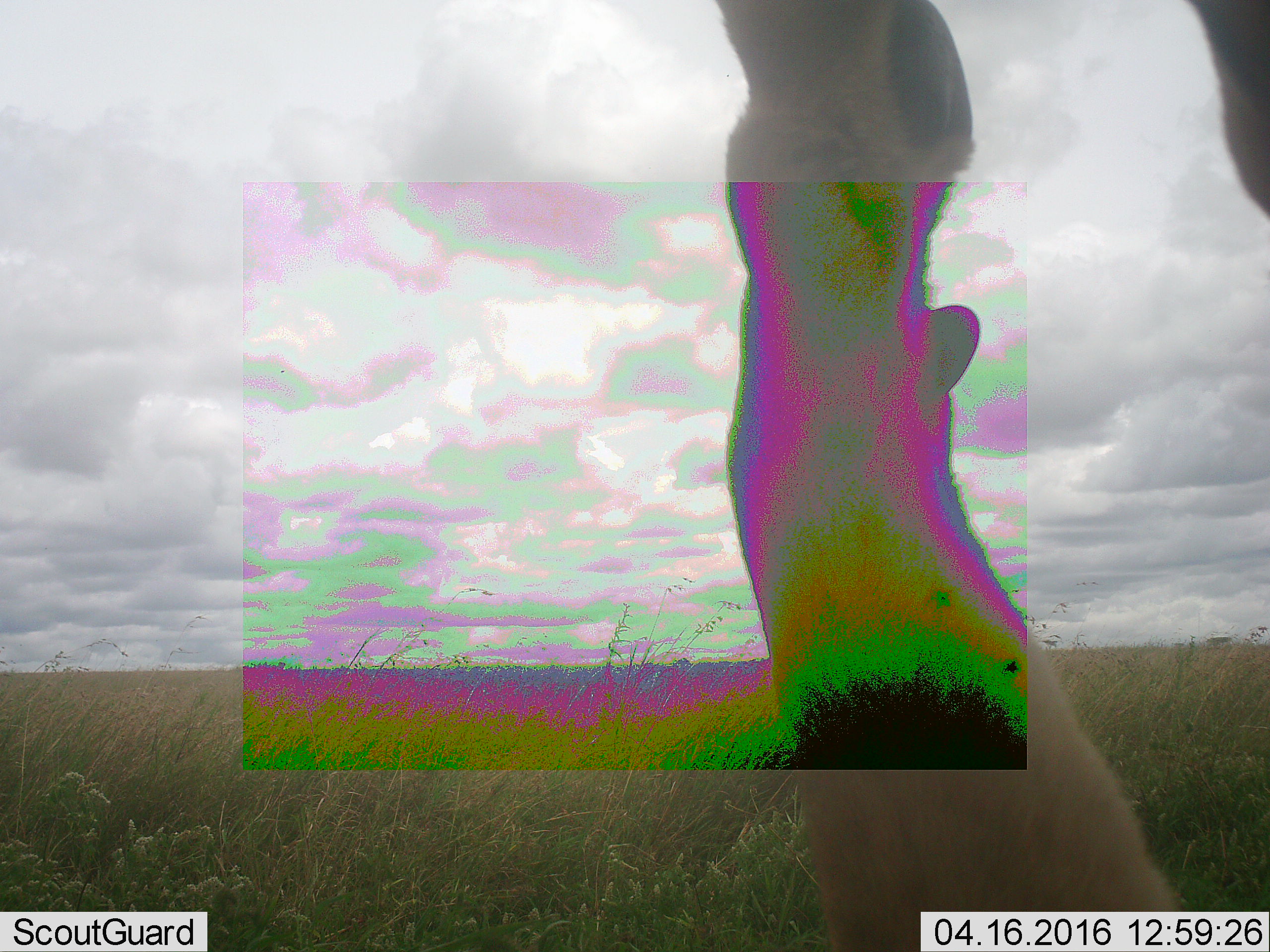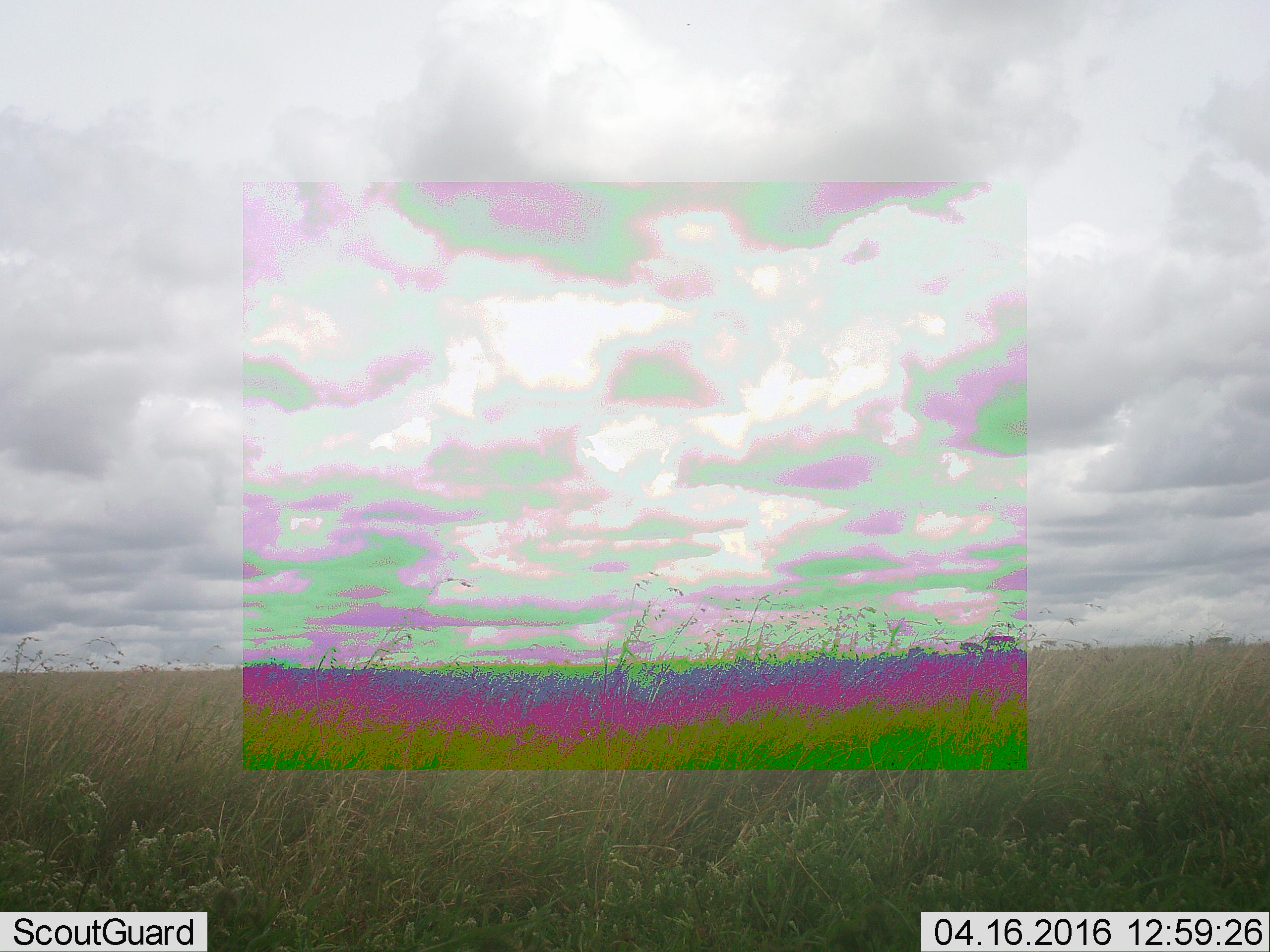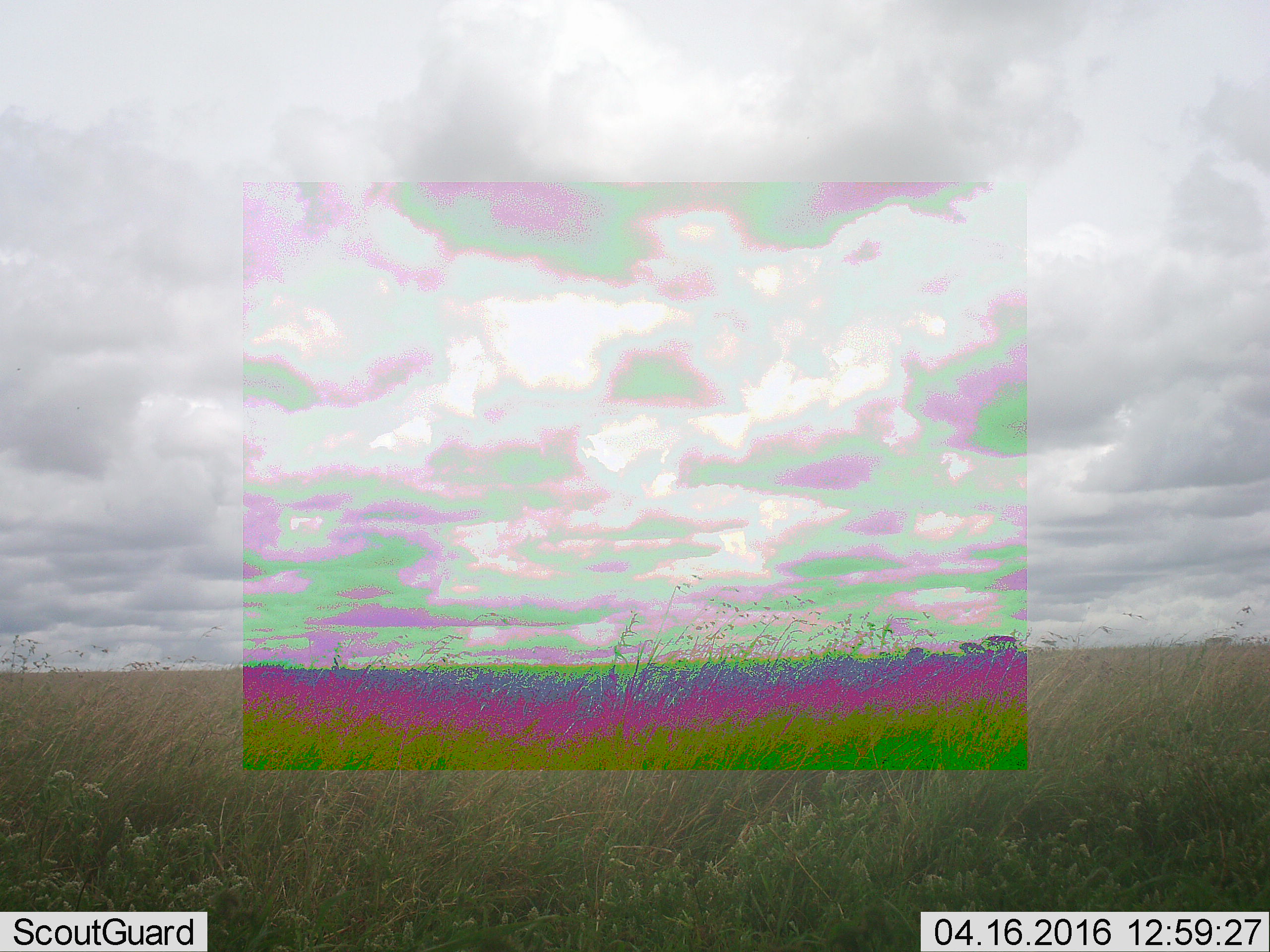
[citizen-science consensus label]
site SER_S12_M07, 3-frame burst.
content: unidentified animal